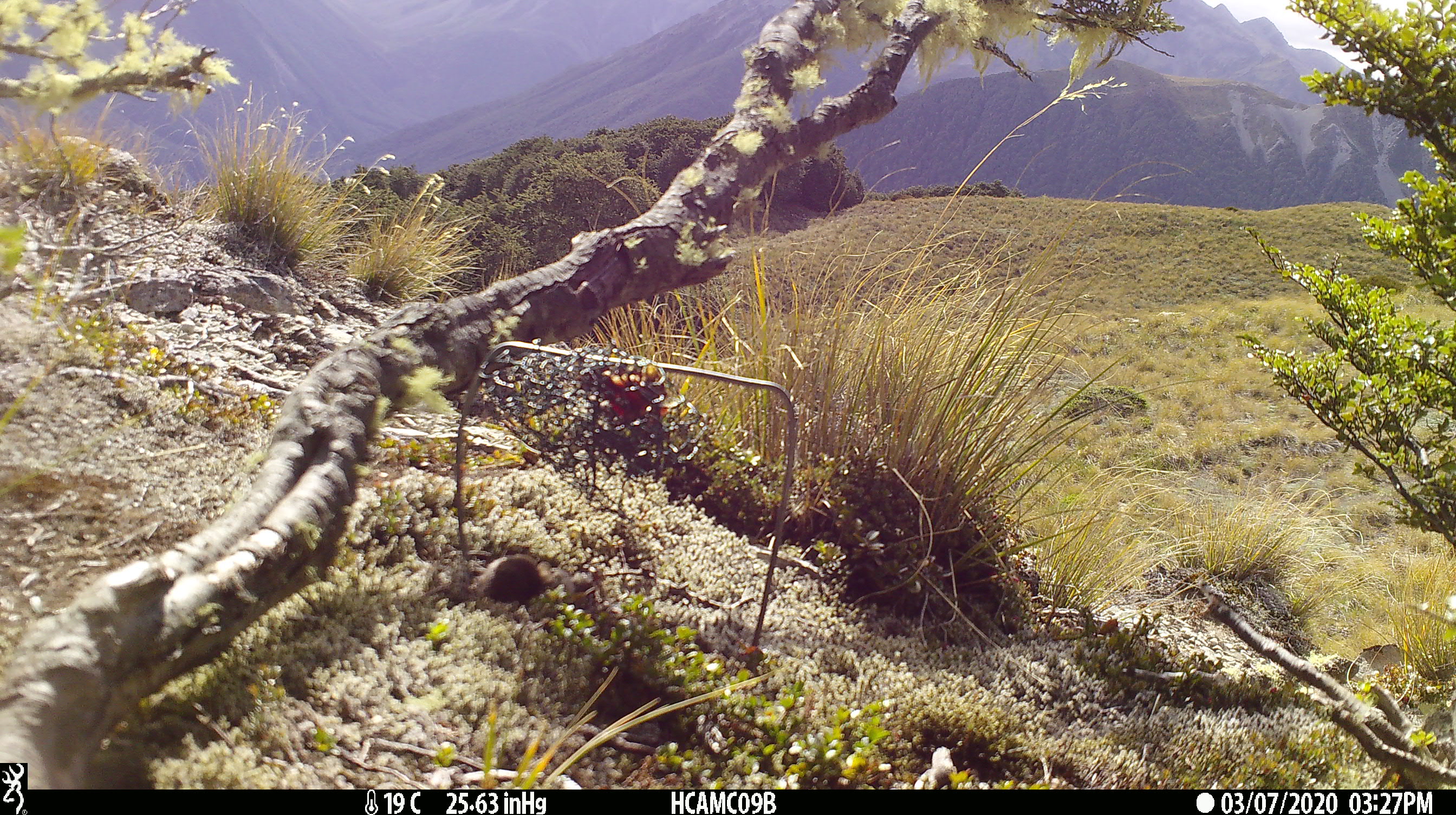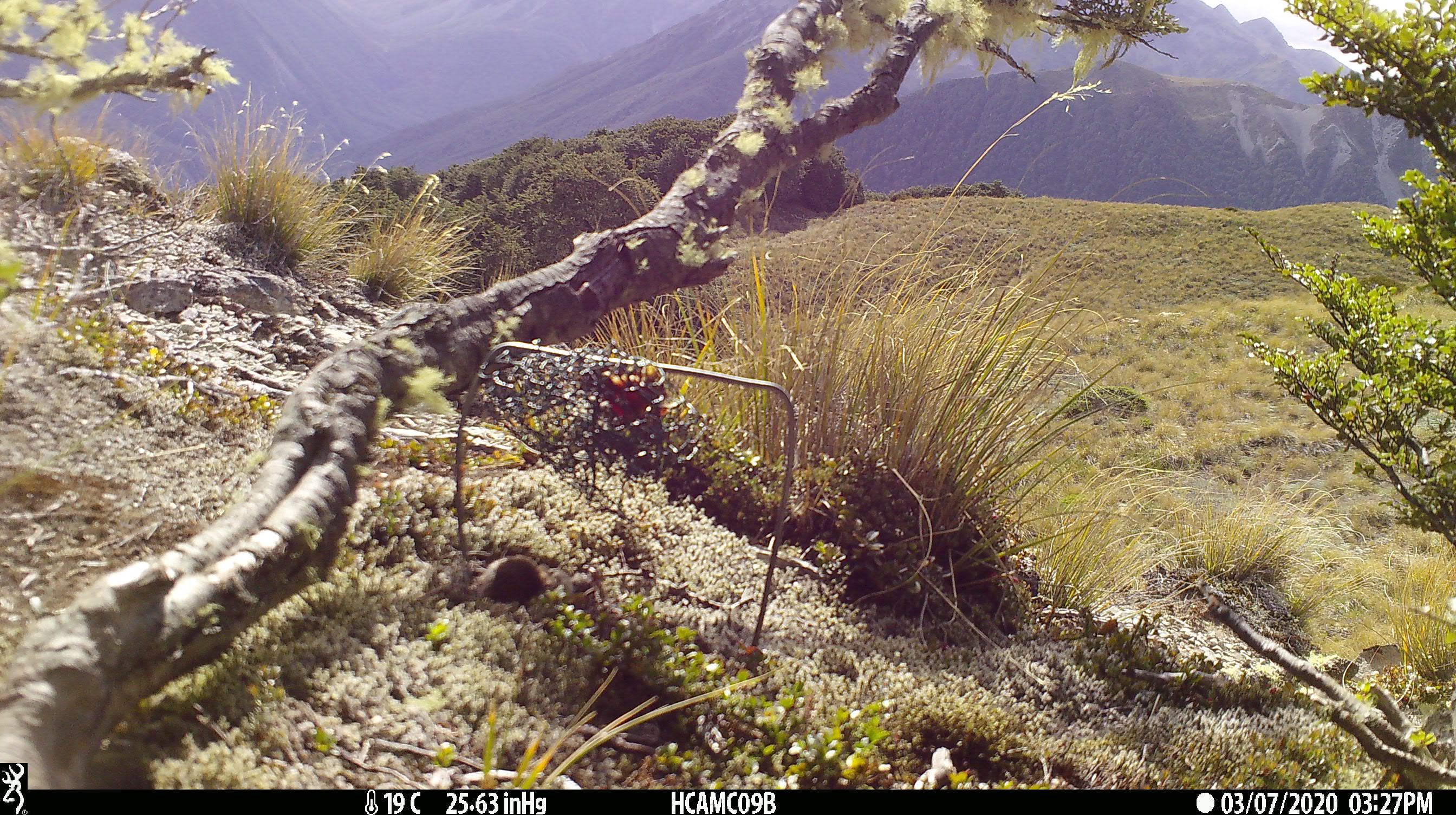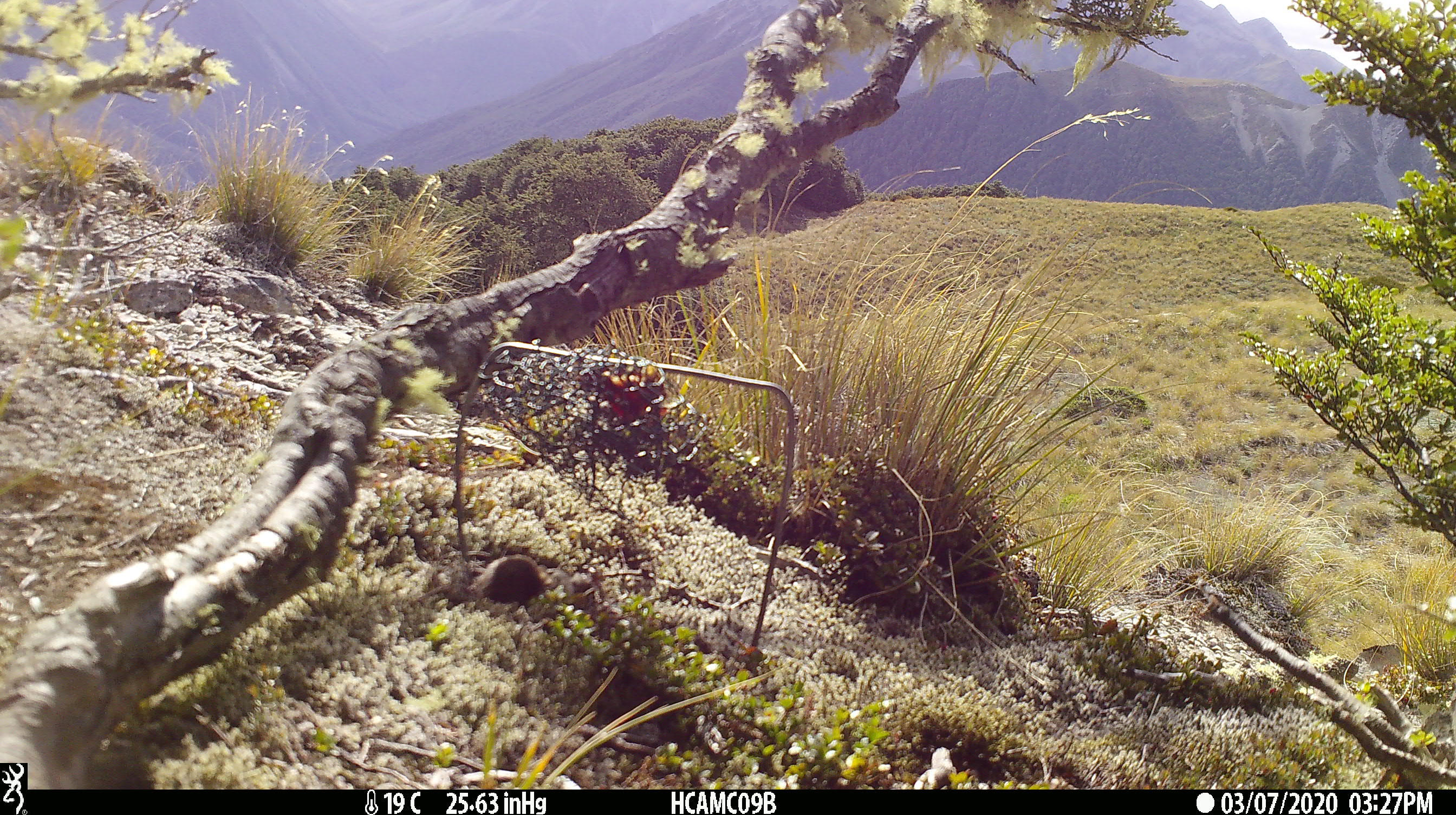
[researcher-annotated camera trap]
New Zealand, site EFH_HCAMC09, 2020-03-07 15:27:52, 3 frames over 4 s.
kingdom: Animalia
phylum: Chordata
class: Mammalia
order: Rodentia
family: Muridae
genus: Mus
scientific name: Mus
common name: mouse